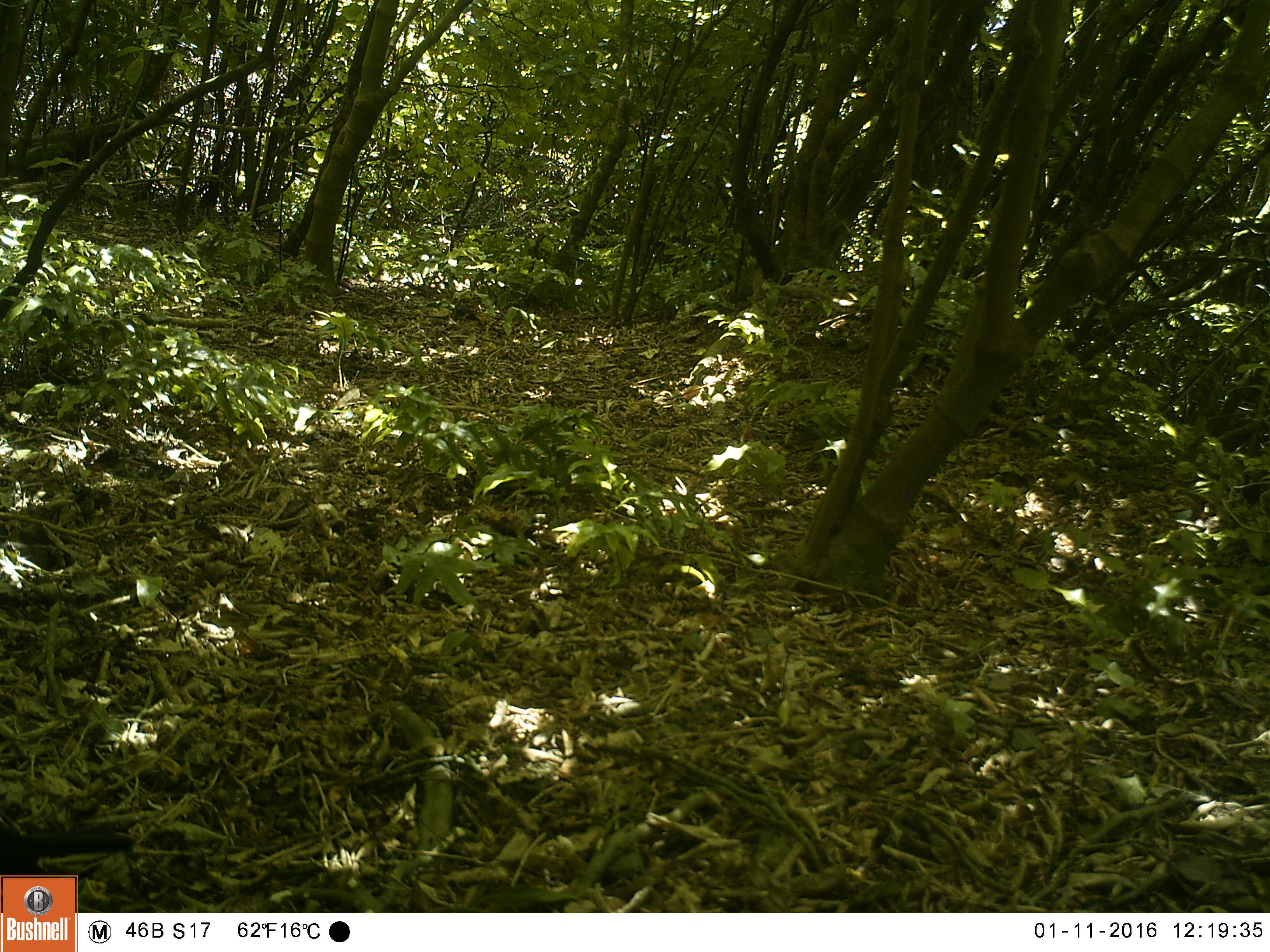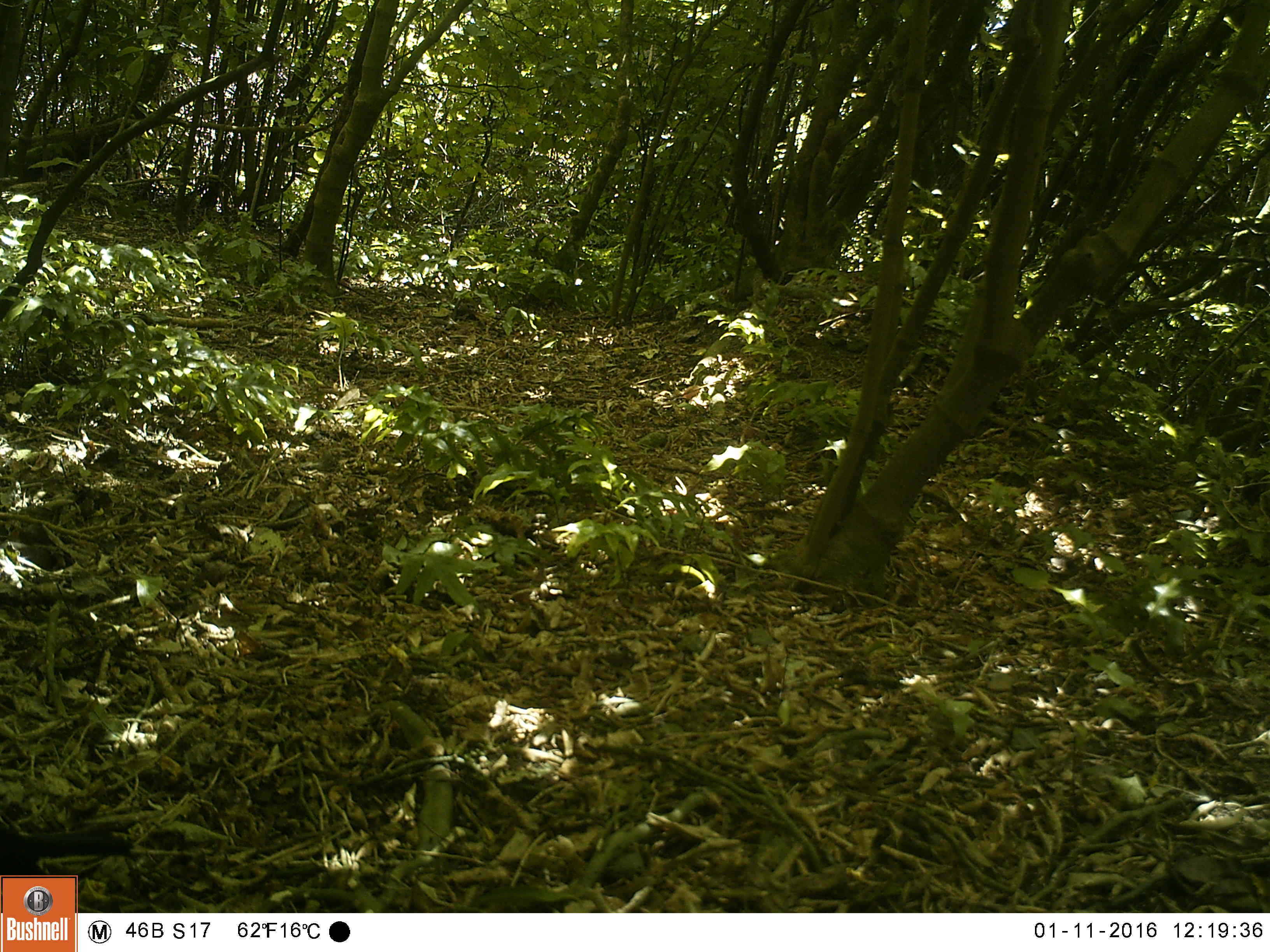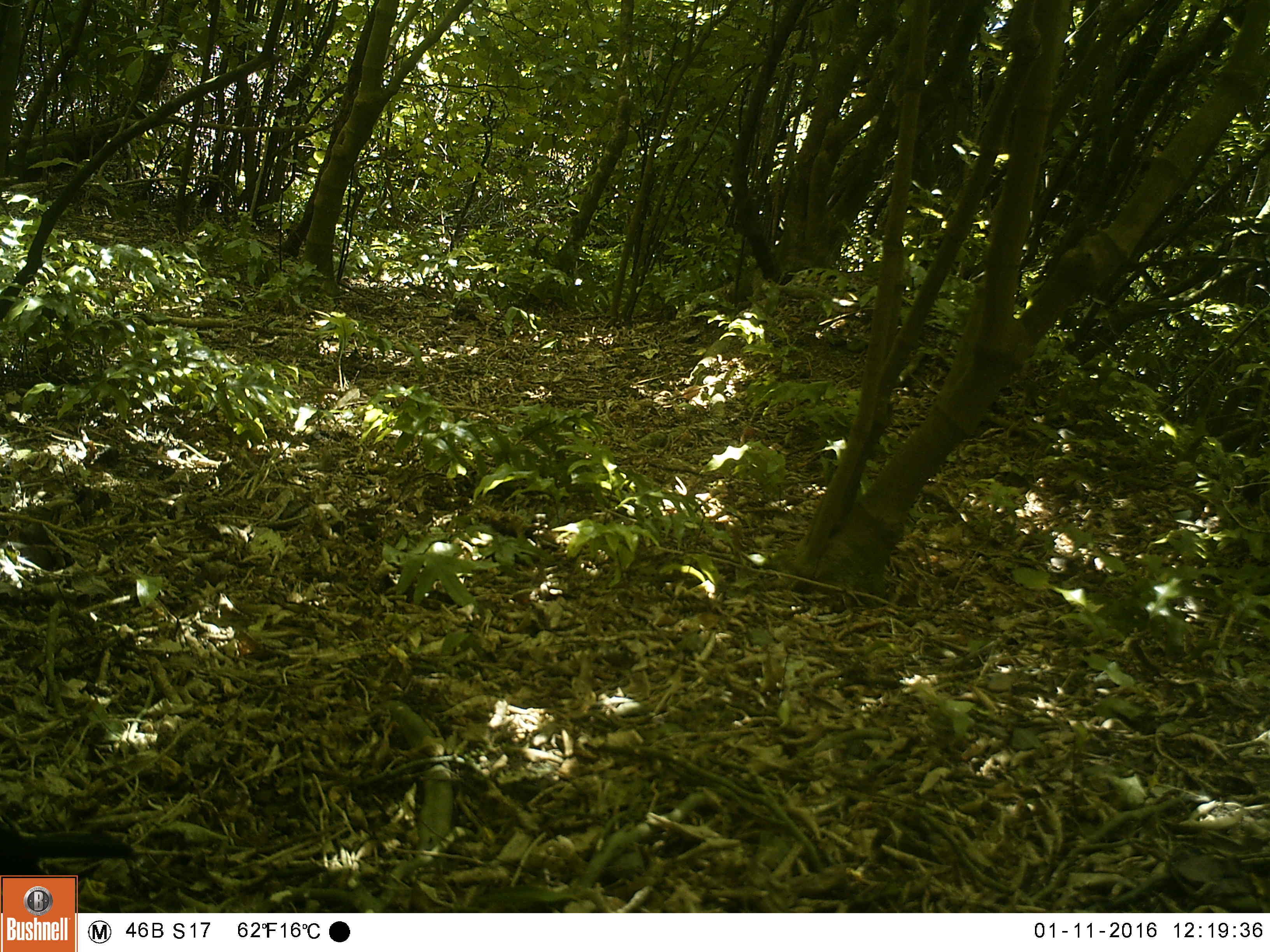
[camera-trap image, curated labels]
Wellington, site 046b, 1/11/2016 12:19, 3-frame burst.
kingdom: Animalia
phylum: Chordata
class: Aves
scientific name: Aves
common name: bird